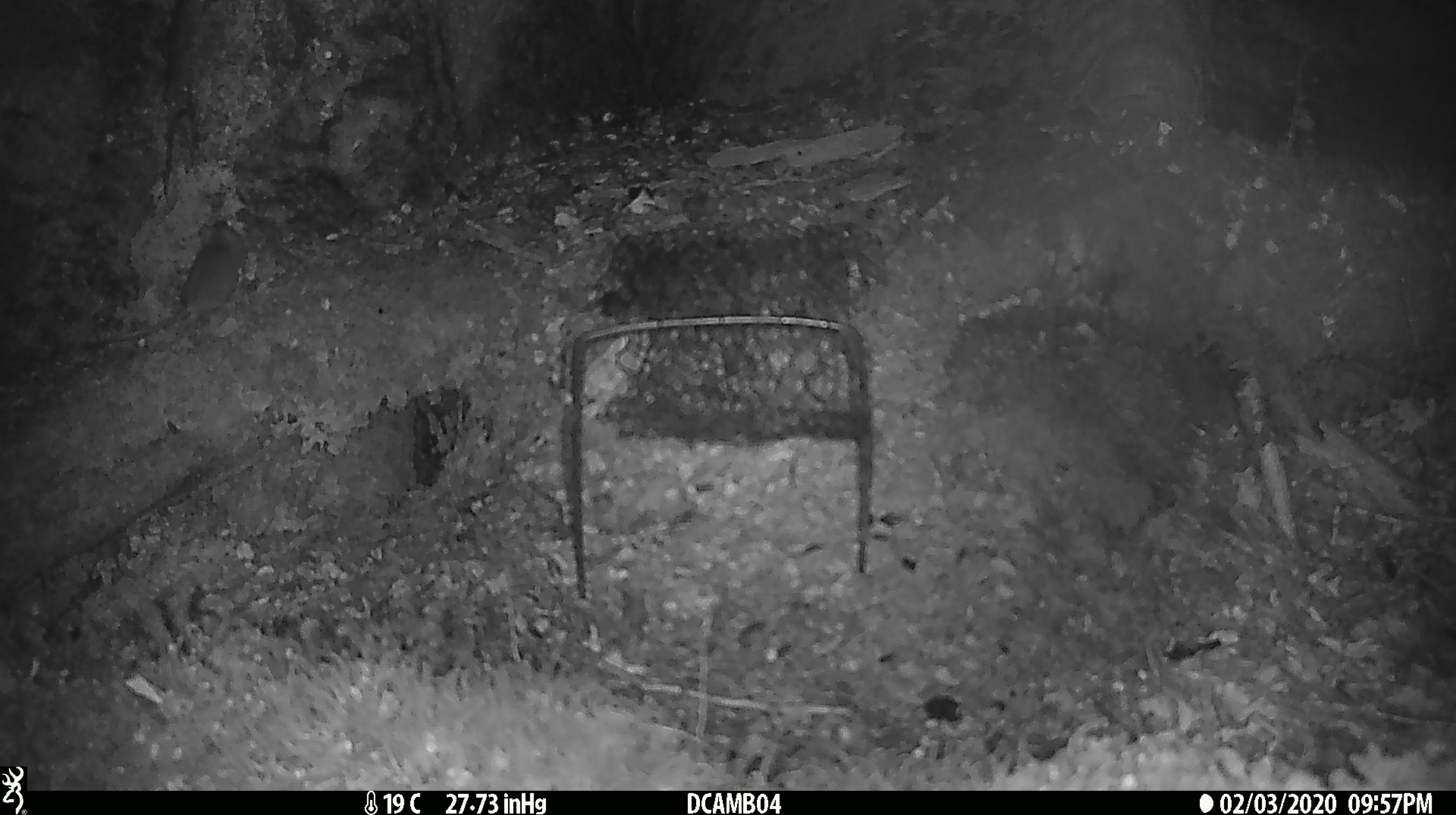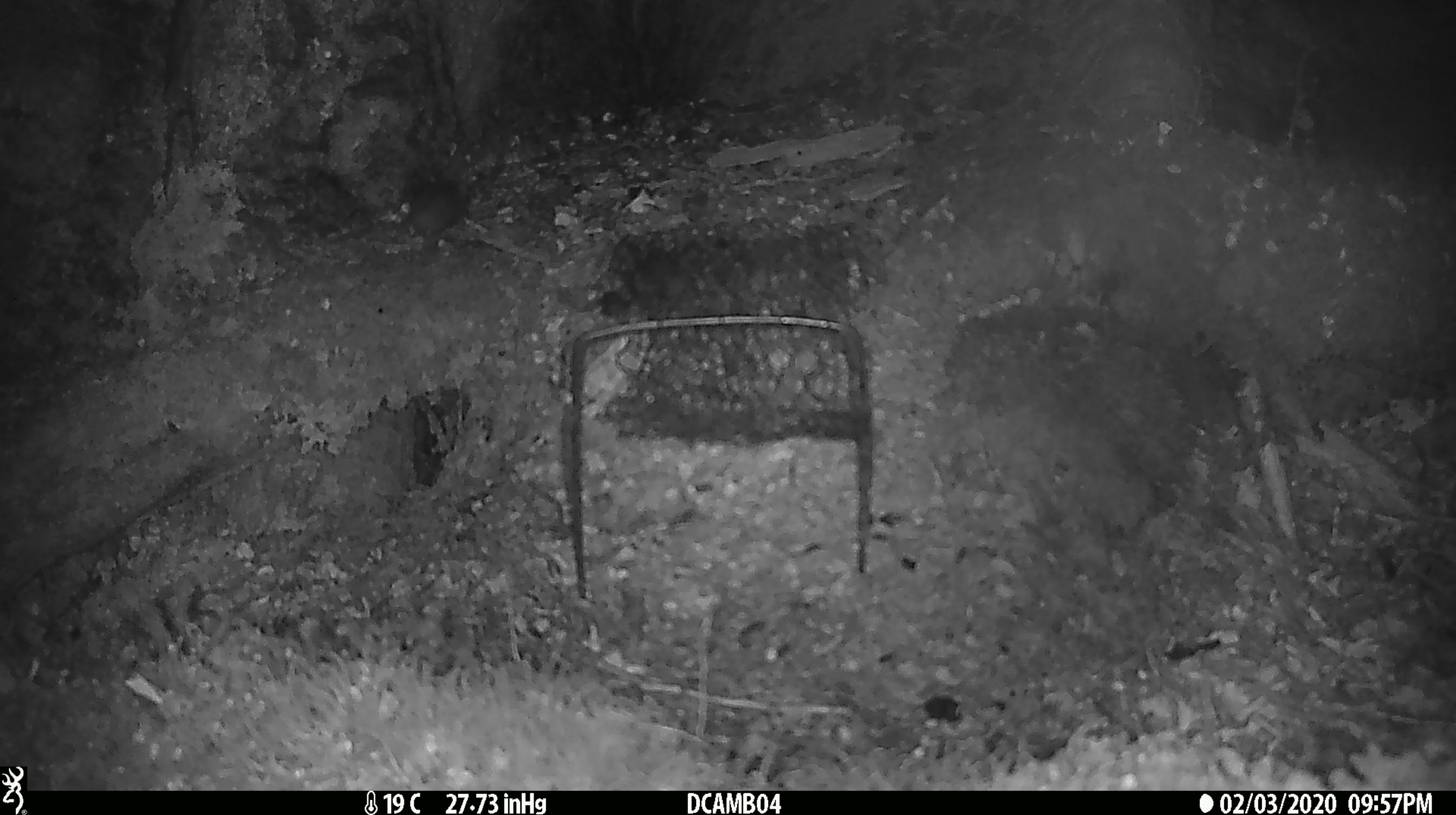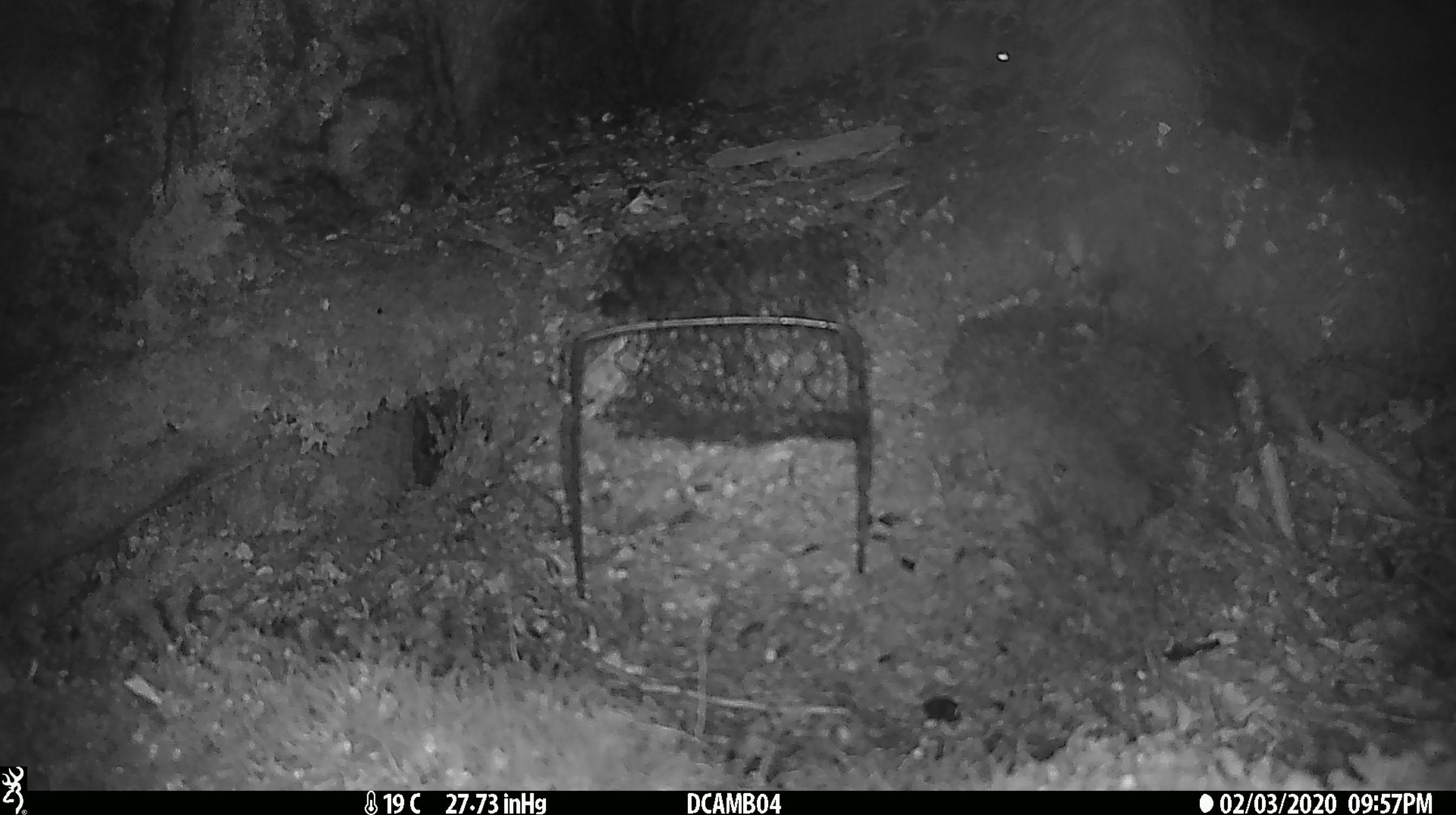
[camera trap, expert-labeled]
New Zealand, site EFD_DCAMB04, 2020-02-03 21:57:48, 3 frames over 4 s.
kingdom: Animalia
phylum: Chordata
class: Mammalia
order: Rodentia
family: Muridae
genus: Mus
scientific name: Mus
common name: mouse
Mouse (Mus).